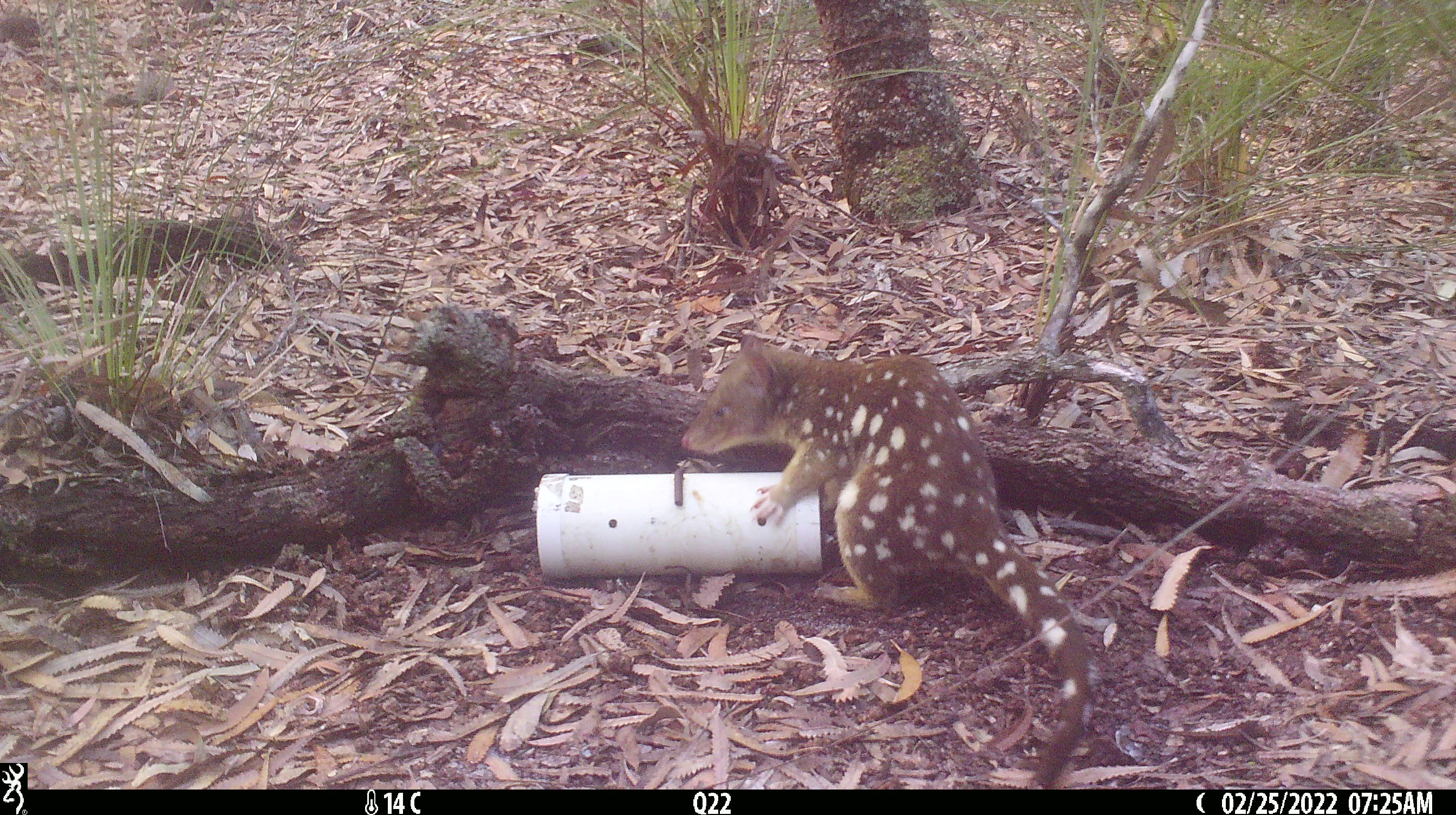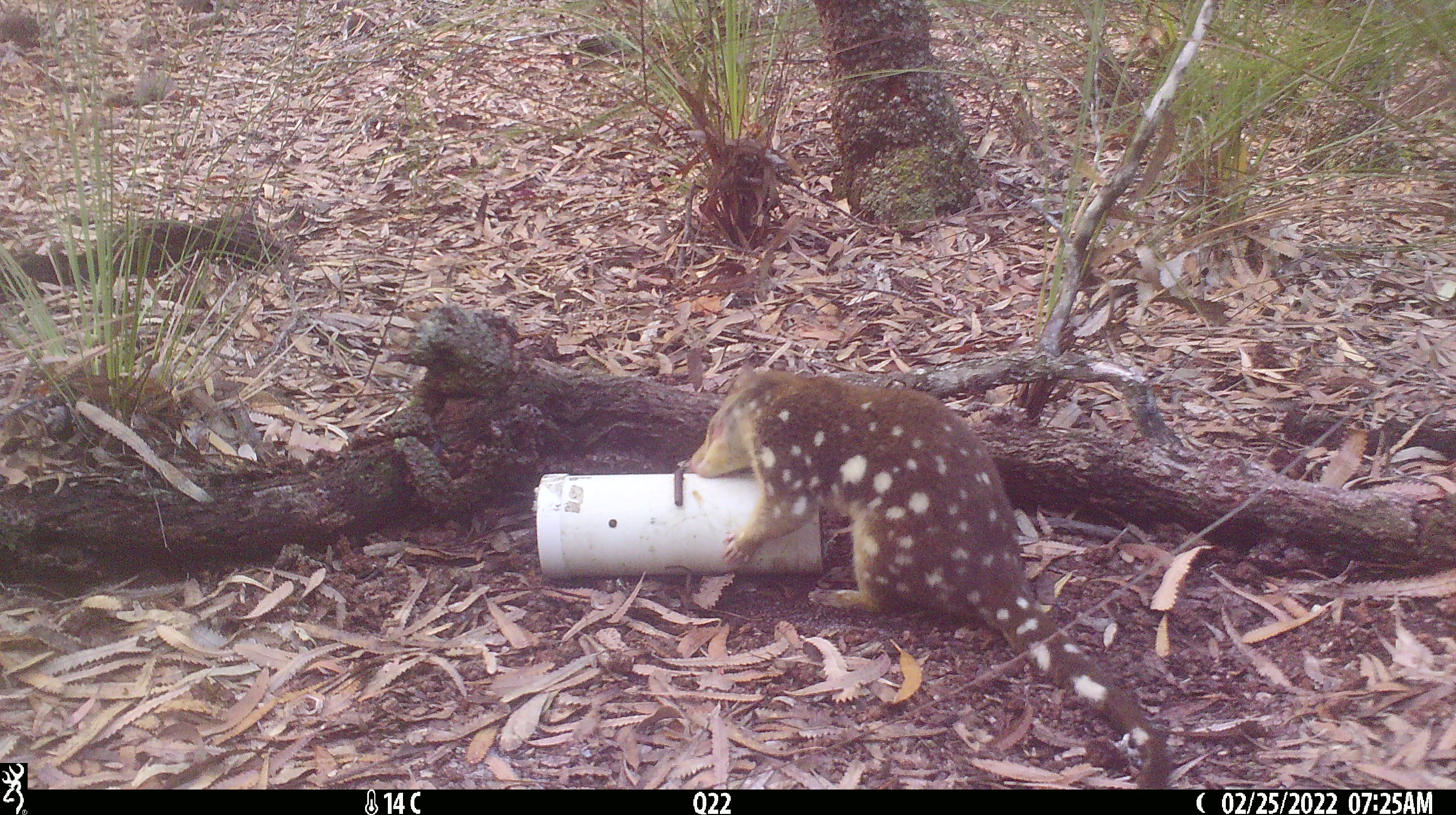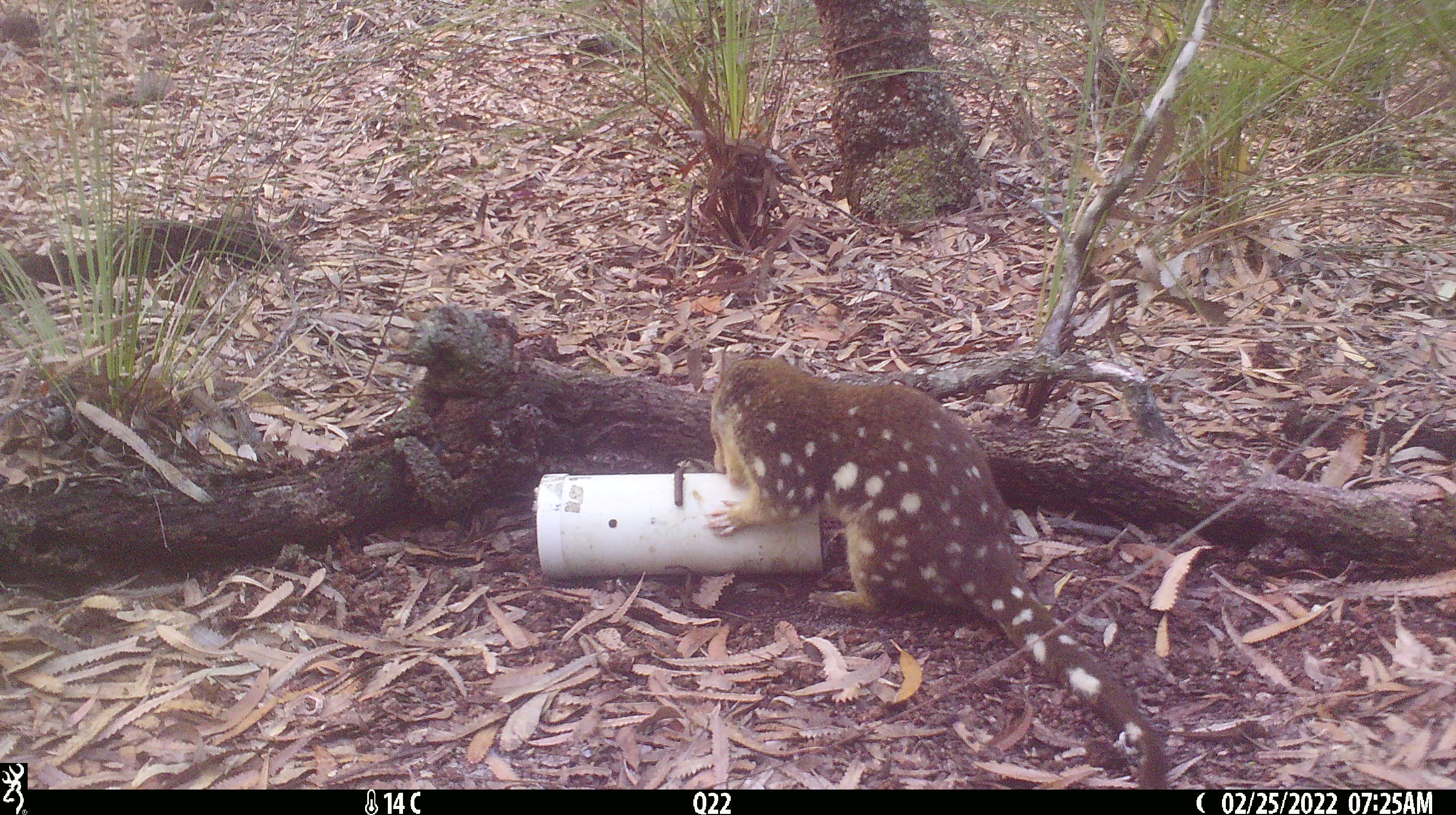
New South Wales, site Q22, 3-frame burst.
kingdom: Animalia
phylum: Chordata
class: Mammalia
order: Dasyuromorphia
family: Dasyuridae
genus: Dasyurus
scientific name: Dasyurus maculatus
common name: spotted-tailed quoll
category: quoll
Quoll (spotted-tailed quoll) (Dasyurus maculatus).